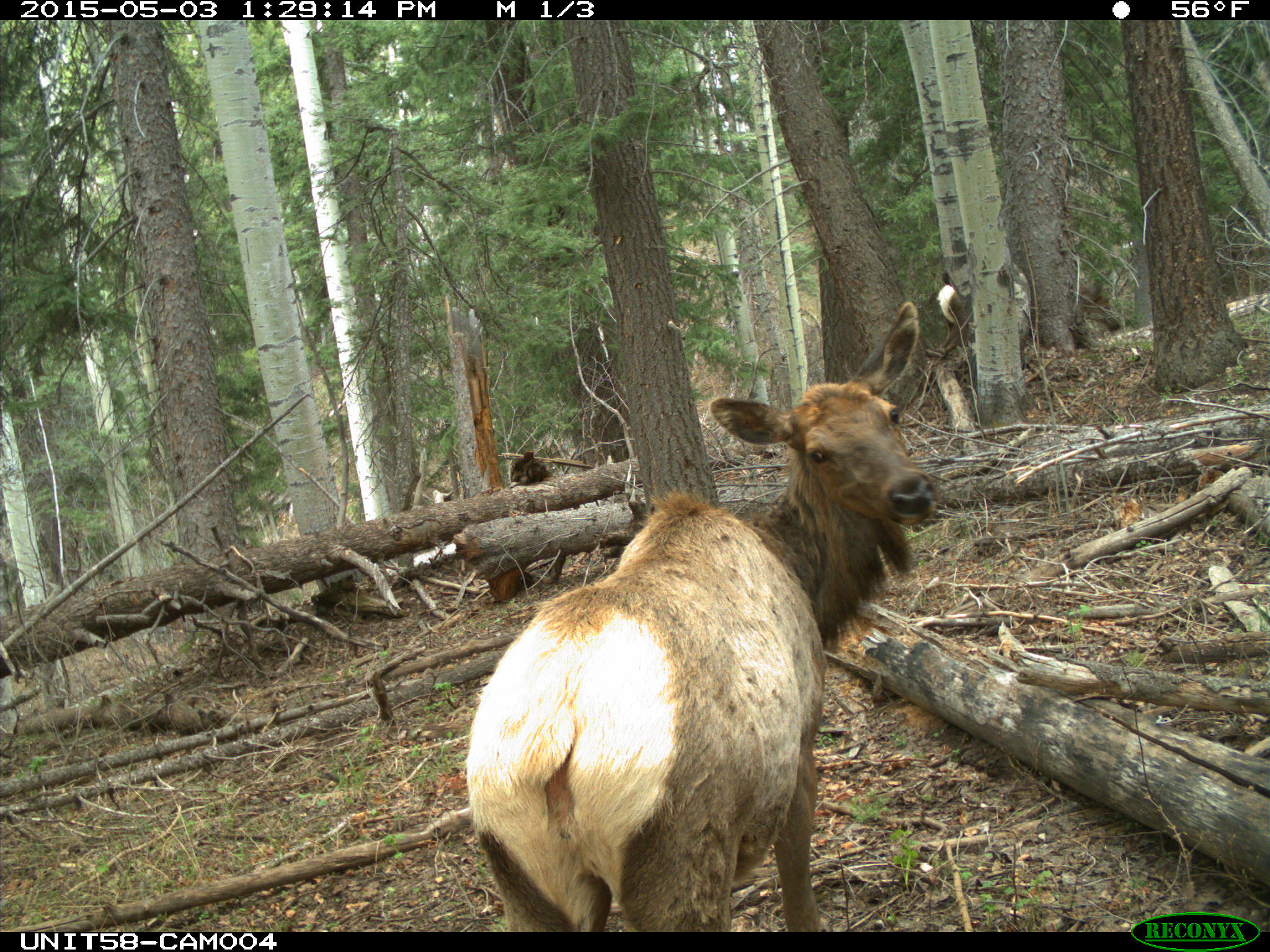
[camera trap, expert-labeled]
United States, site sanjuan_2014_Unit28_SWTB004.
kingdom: Animalia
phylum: Chordata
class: Mammalia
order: Artiodactyla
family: Cervidae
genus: Cervus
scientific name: Cervus elaphus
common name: red deer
Cervus elaphus (red deer).